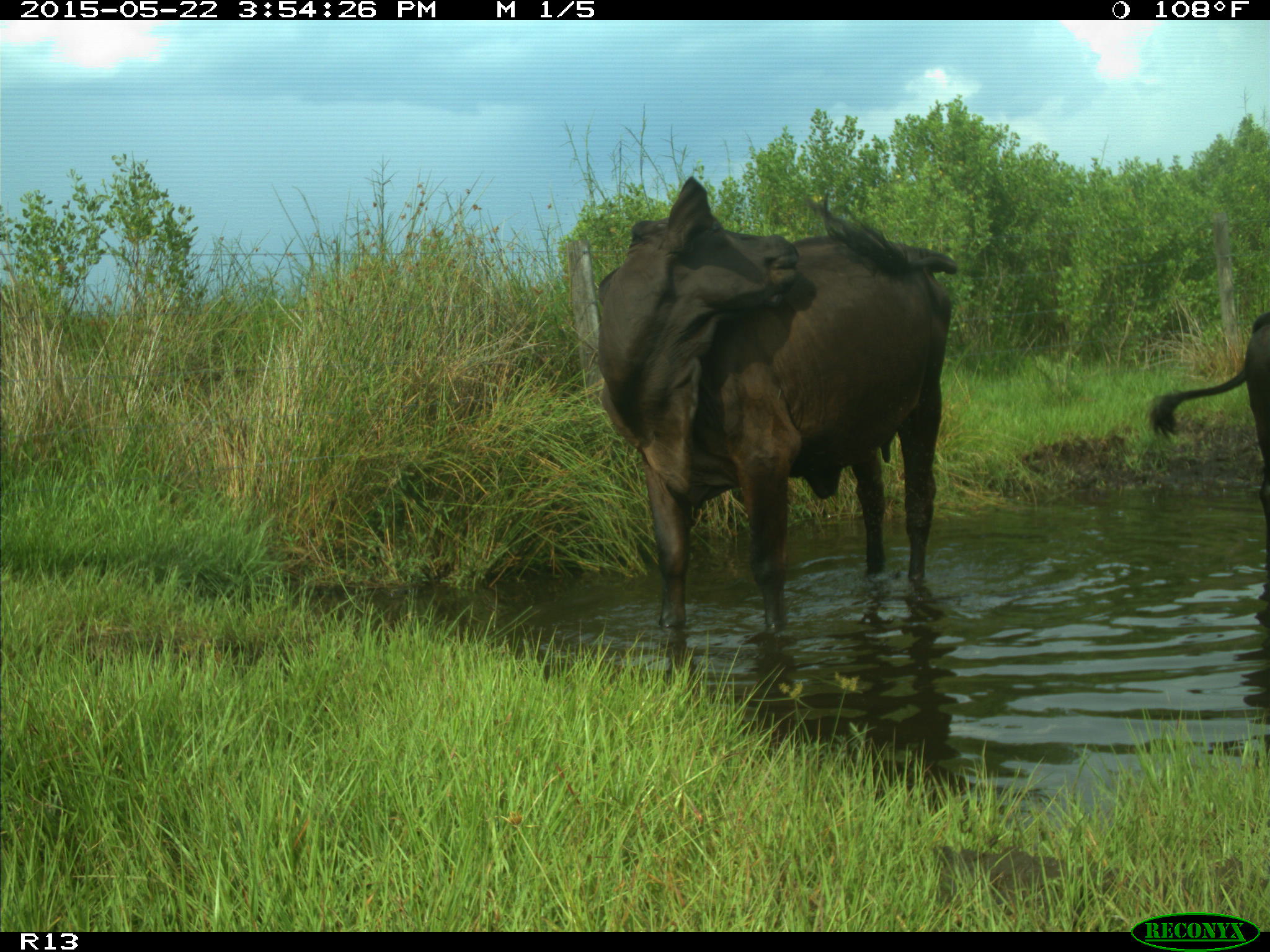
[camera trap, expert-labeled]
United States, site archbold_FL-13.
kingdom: Animalia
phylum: Chordata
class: Mammalia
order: Artiodactyla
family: Bovidae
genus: Bos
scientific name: Bos taurus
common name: domestic cow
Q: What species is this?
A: Bos taurus (domestic cow).